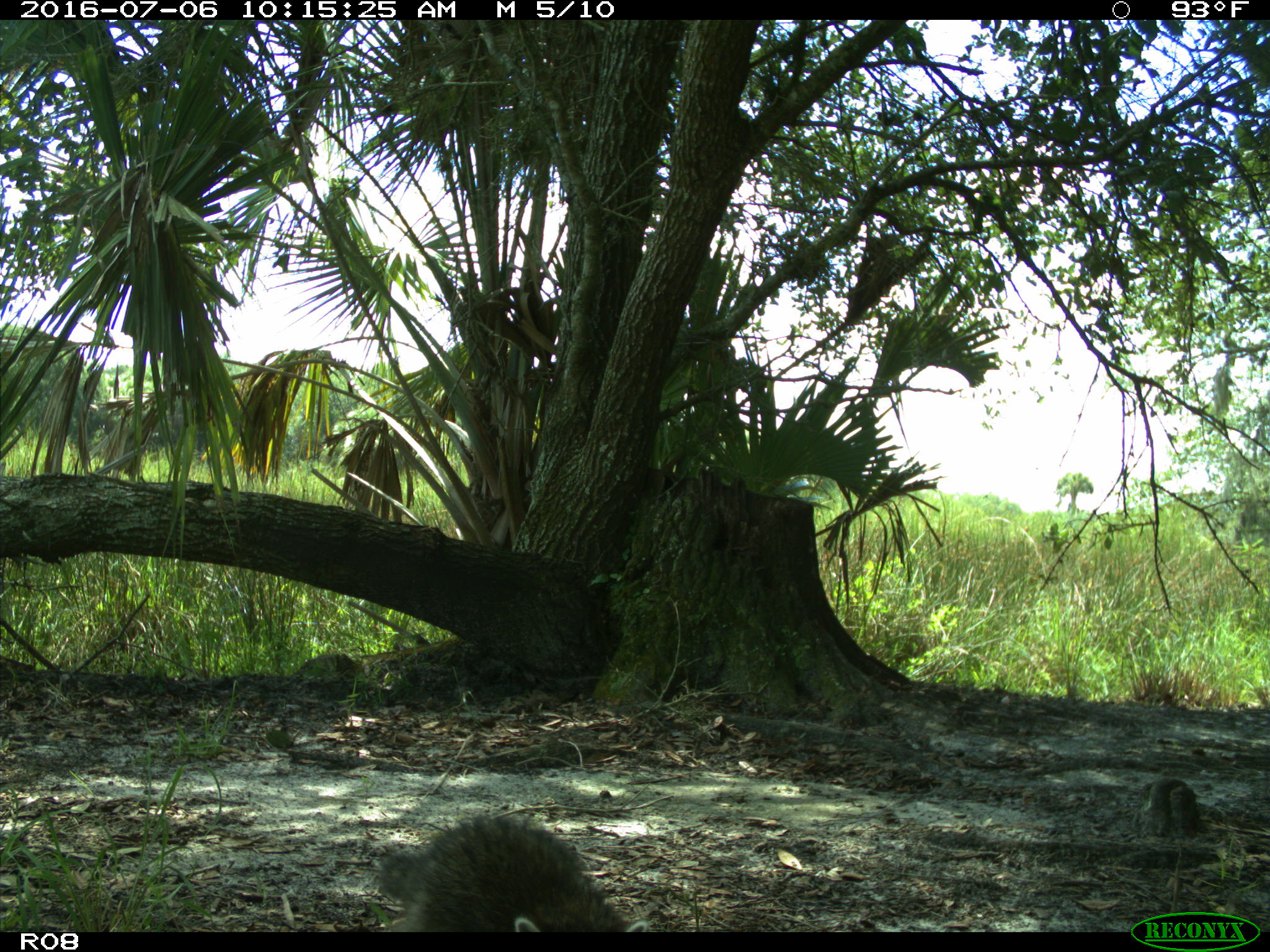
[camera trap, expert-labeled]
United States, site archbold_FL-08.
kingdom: Animalia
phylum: Chordata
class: Mammalia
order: Carnivora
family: Procyonidae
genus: Procyon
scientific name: Procyon lotor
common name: common raccoon